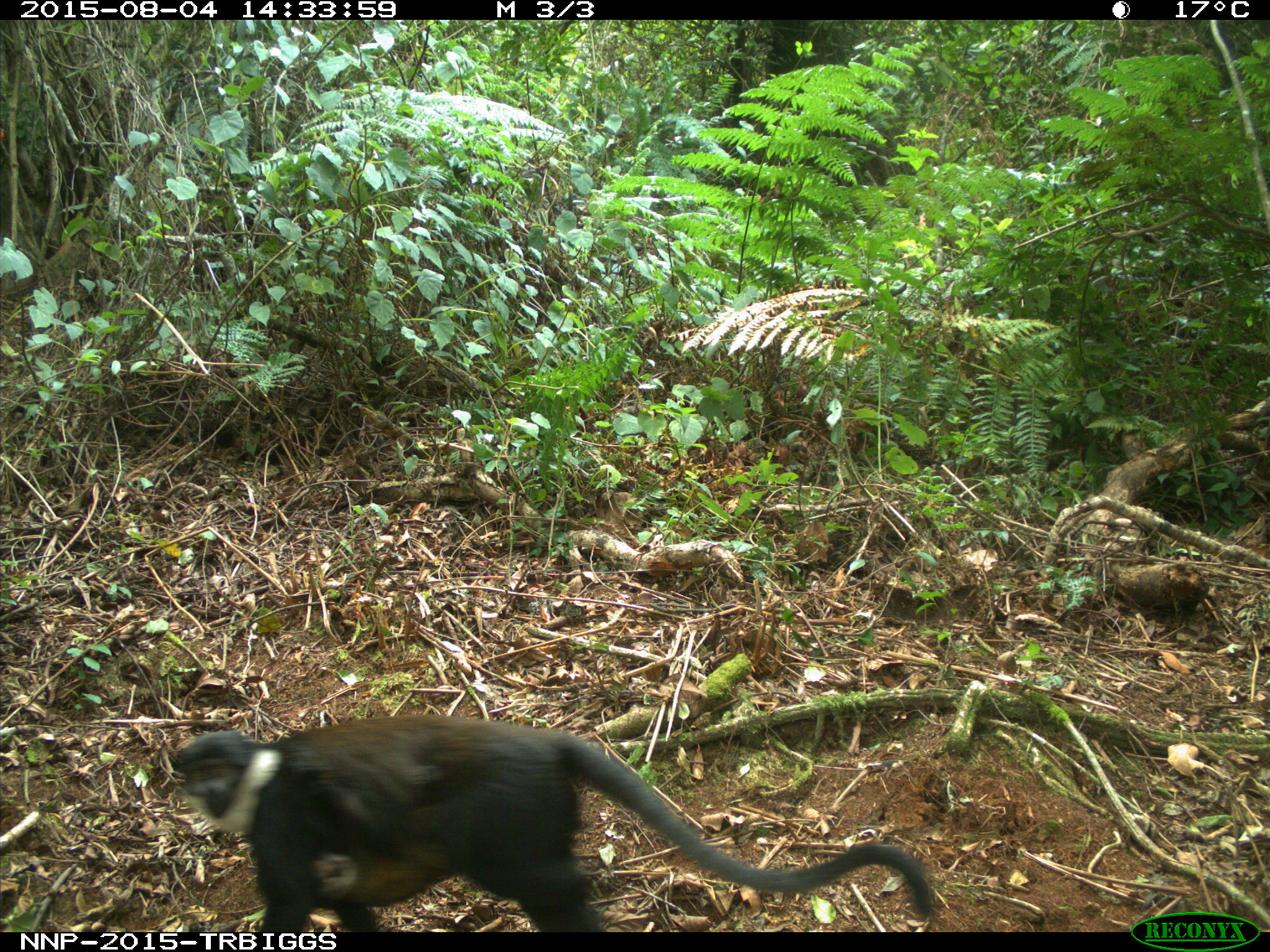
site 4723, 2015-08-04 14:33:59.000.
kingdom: Animalia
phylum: Chordata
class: Mammalia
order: Primates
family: Cercopithecidae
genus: Allochrocebus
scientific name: Allochrocebus lhoesti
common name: l'hoest's monkey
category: cercopithecus lhoesti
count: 2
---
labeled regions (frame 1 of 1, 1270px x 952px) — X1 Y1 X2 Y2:
cercopithecus lhoesti: 176 711 933 932